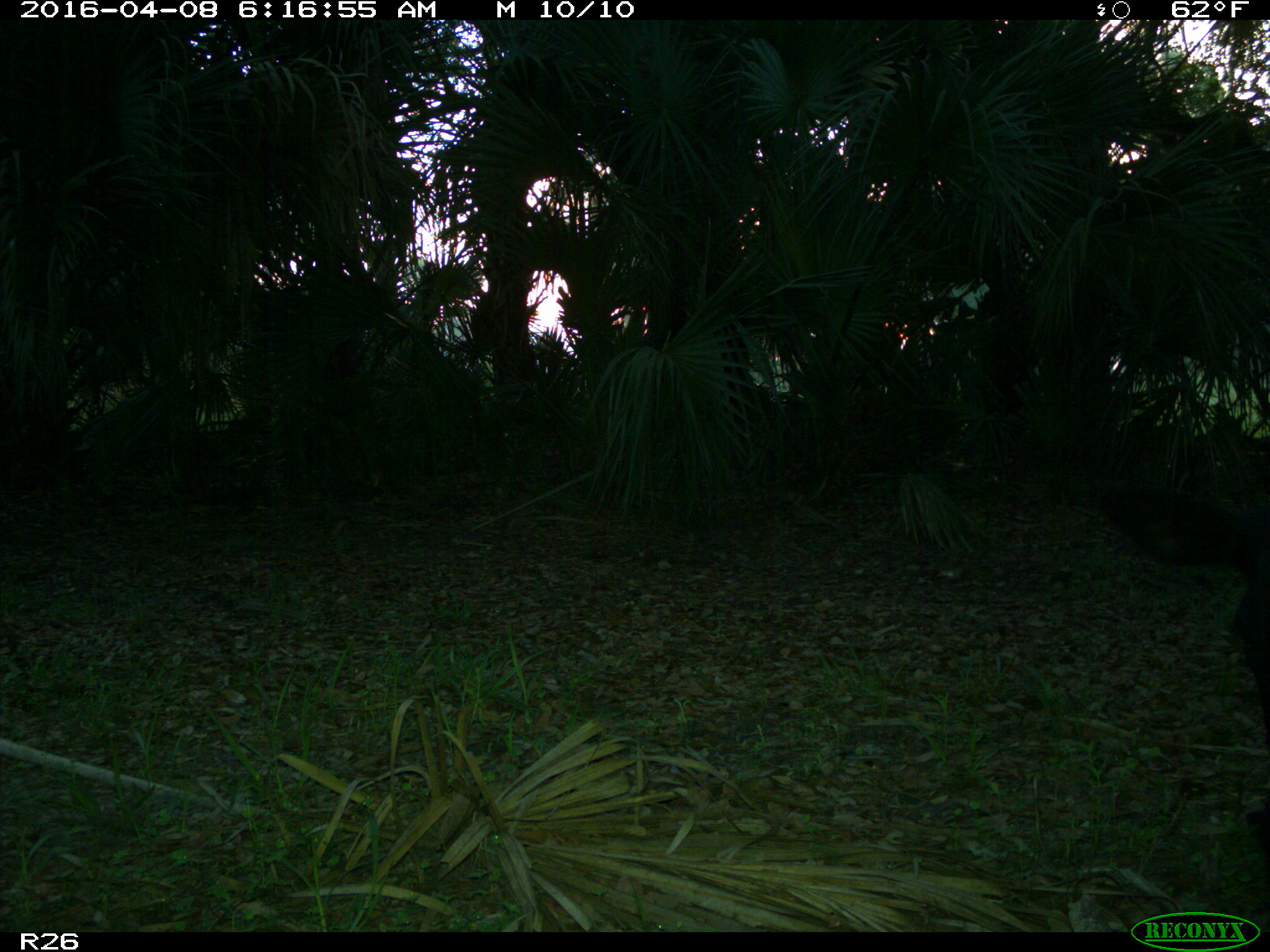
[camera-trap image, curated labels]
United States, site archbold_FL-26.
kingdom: Animalia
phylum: Chordata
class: Mammalia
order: Artiodactyla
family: Bovidae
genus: Bos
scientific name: Bos taurus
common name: domestic cow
Bos taurus (domestic cow).